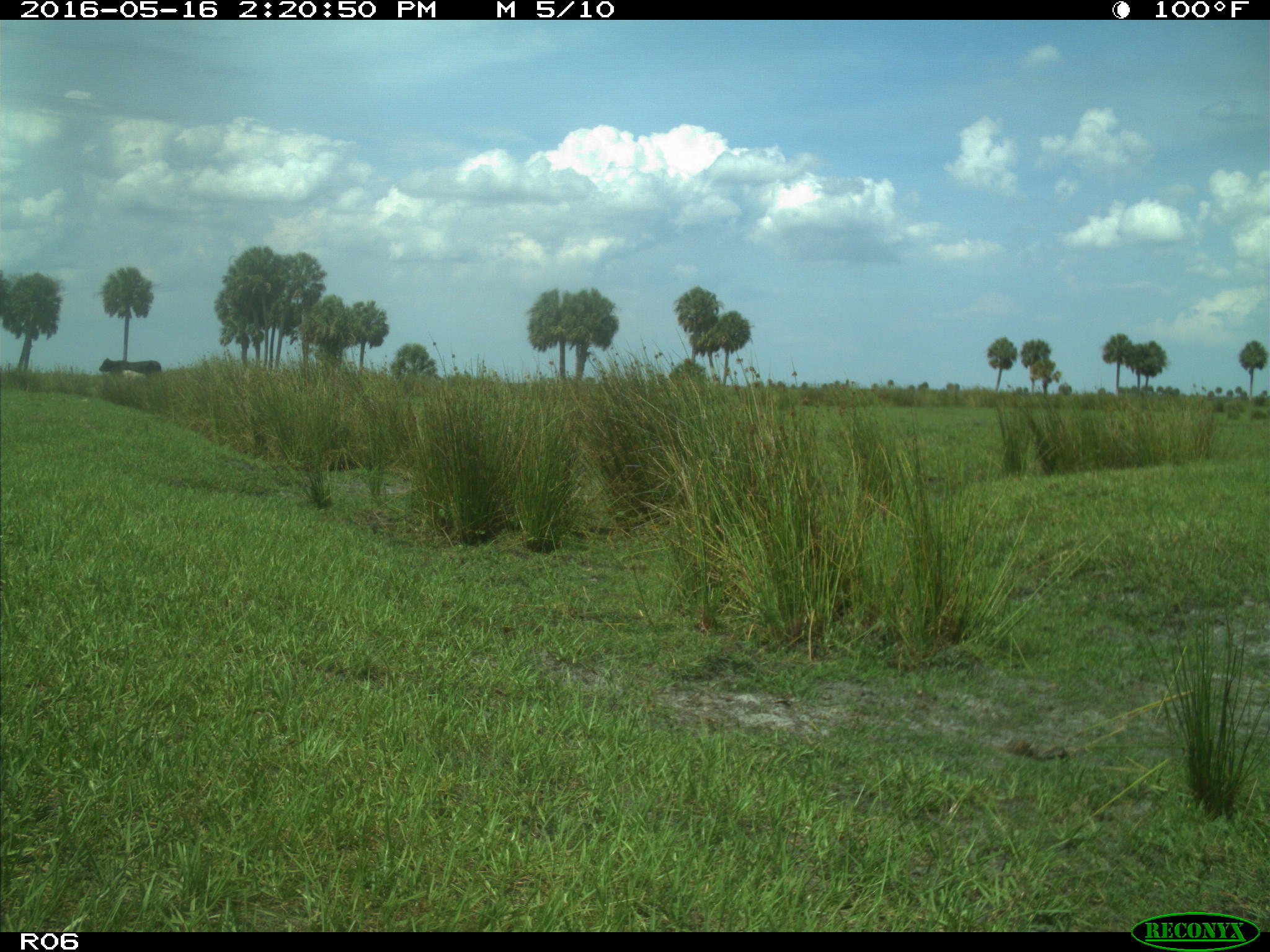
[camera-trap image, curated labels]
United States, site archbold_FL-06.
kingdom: Animalia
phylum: Chordata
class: Mammalia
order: Artiodactyla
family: Bovidae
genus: Bos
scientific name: Bos taurus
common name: domestic cow